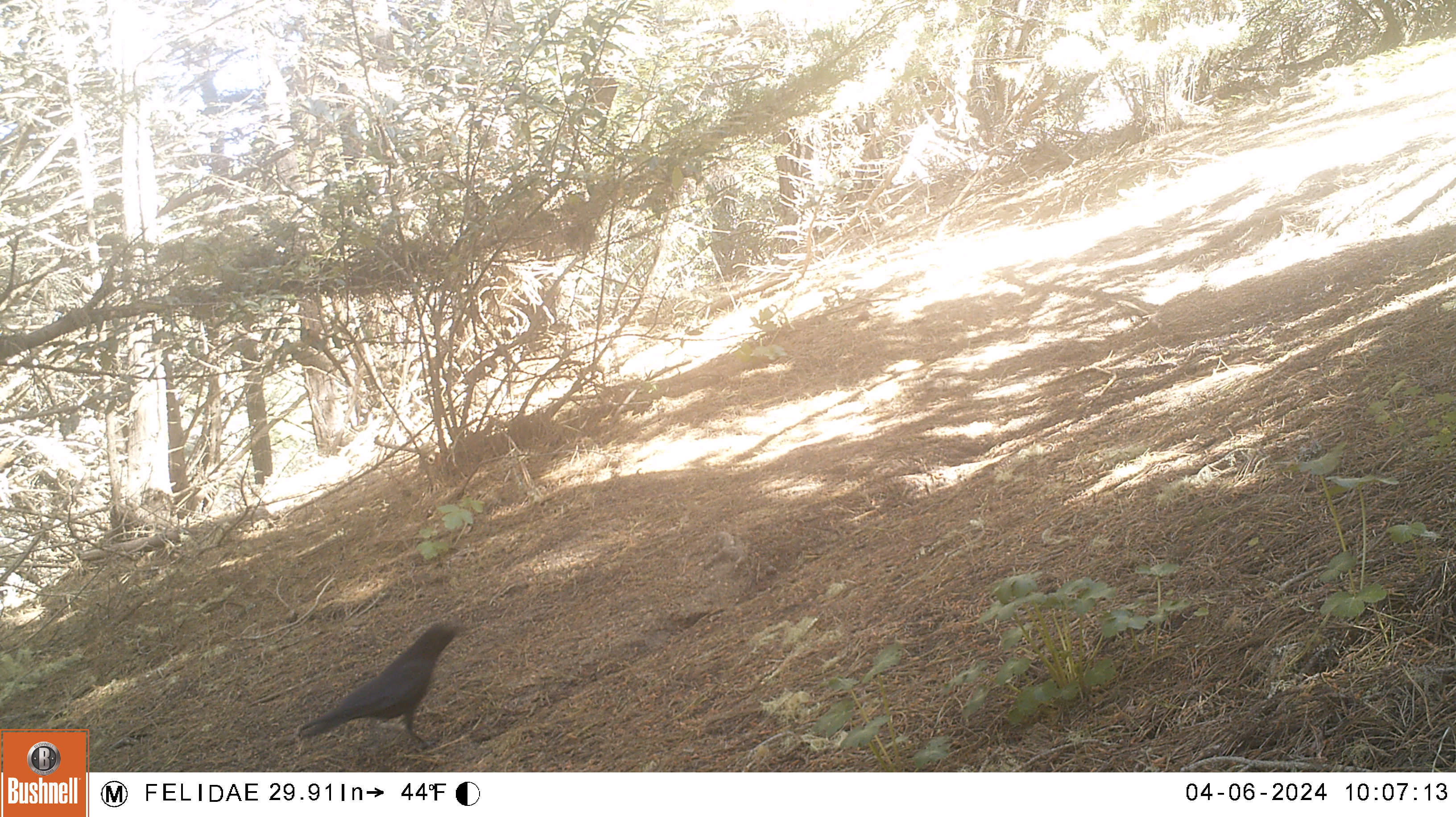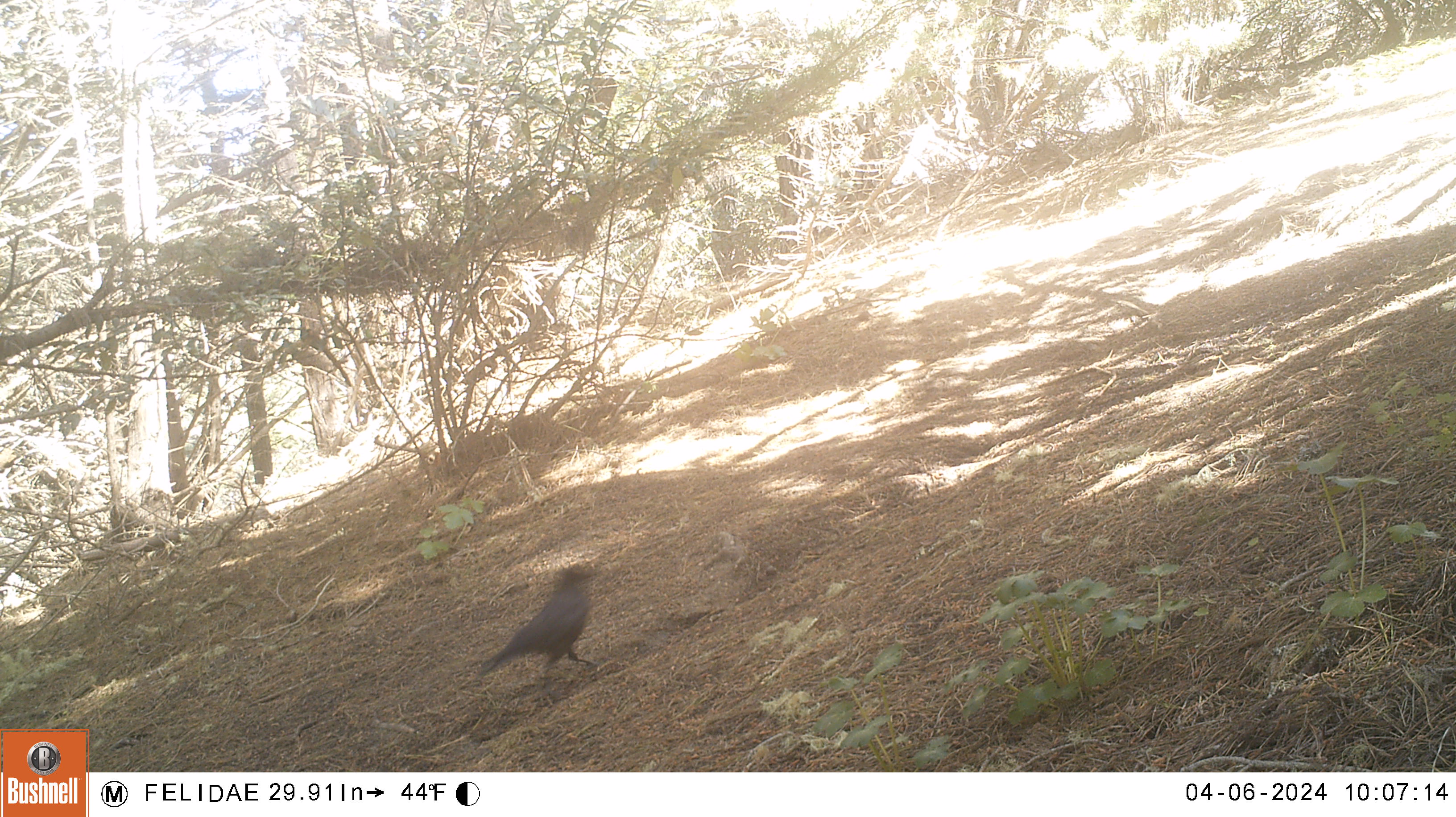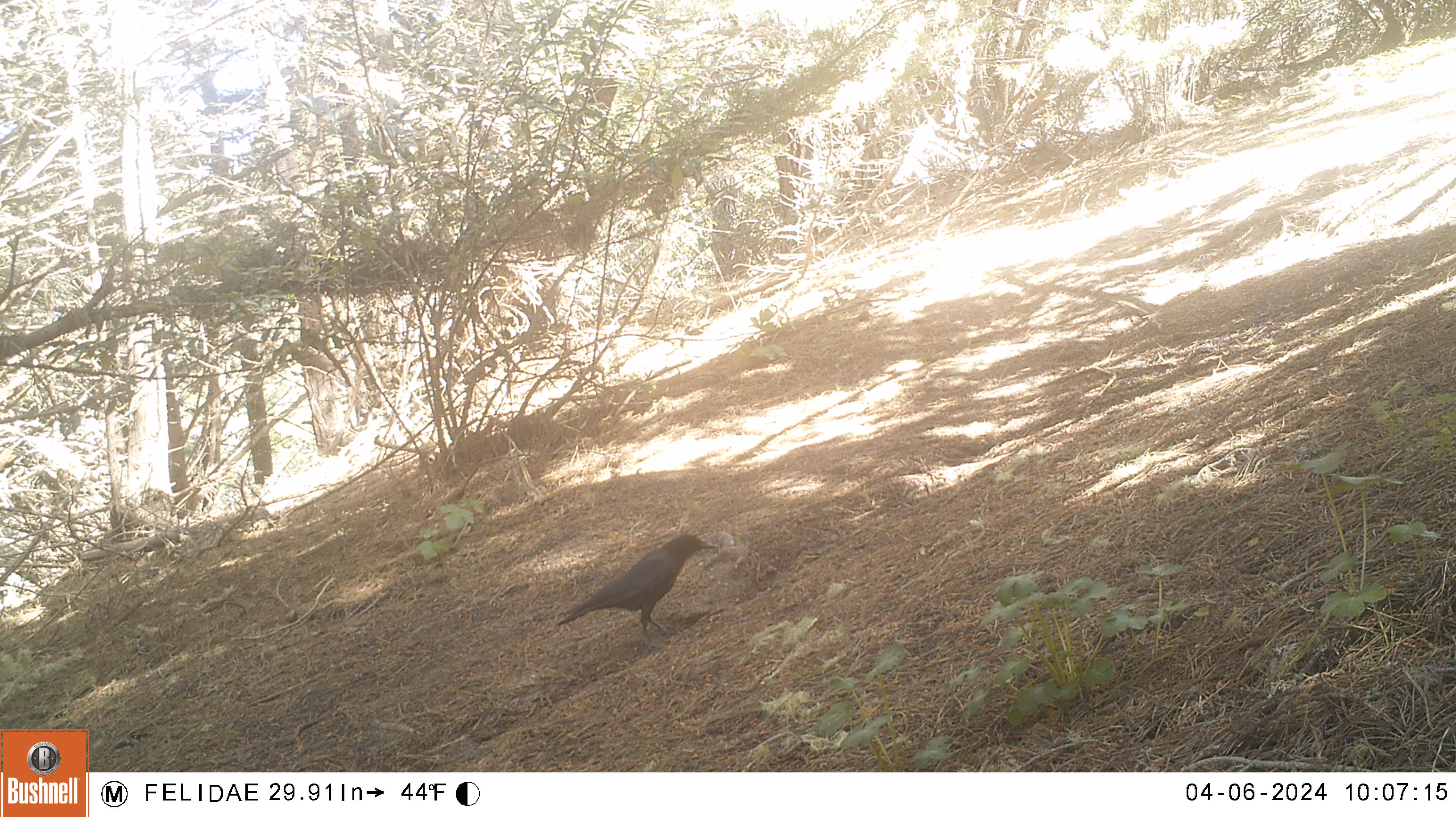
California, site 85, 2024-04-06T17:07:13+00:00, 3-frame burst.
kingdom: Animalia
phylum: Chordata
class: Aves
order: Passeriformes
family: Corvidae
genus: Corvus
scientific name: Corvus brachyrhynchos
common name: american crow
American crow (Corvus brachyrhynchos).